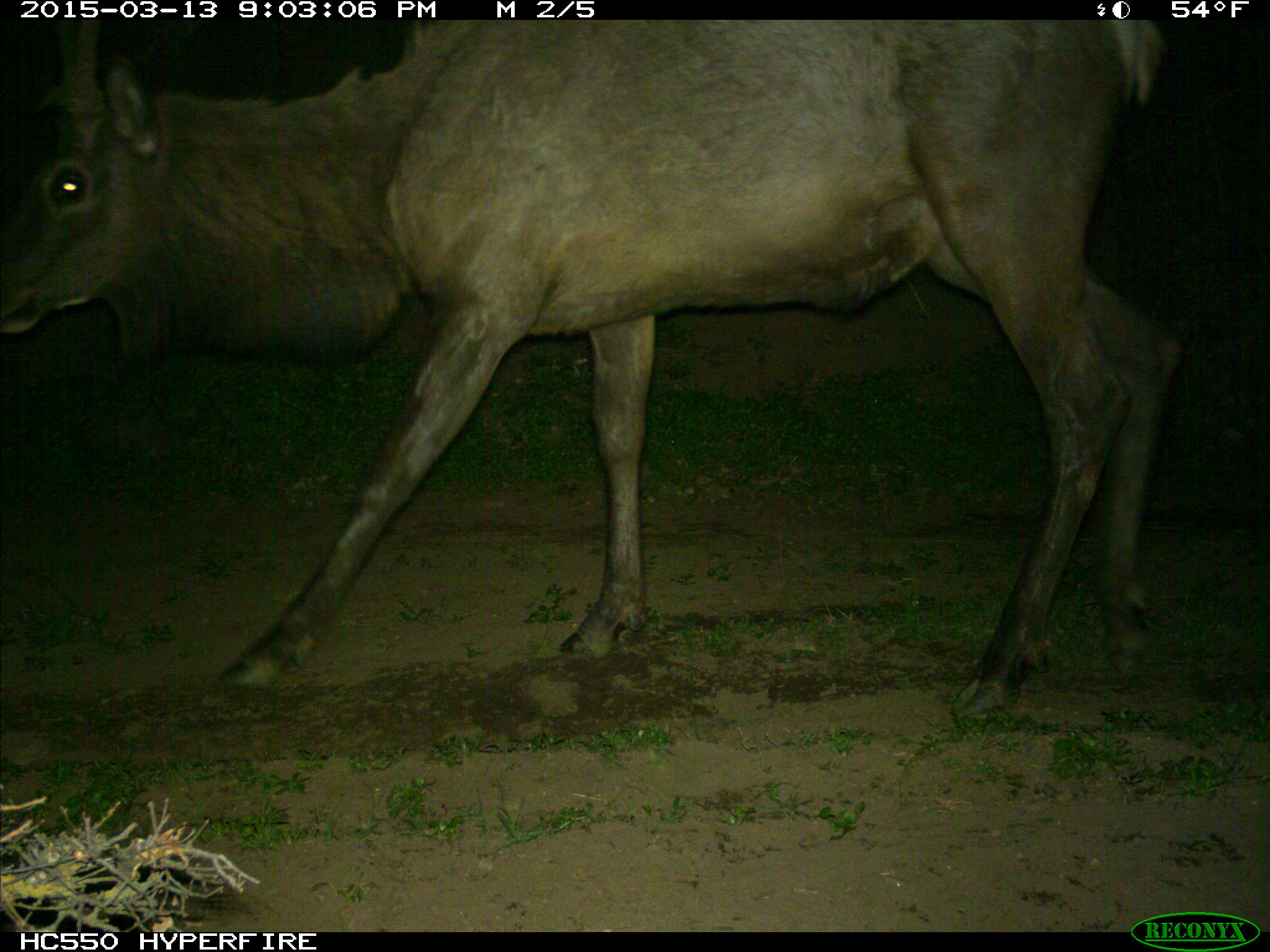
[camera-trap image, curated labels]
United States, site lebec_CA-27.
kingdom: Animalia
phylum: Chordata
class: Mammalia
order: Artiodactyla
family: Cervidae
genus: Cervus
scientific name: Cervus canadensis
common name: elk